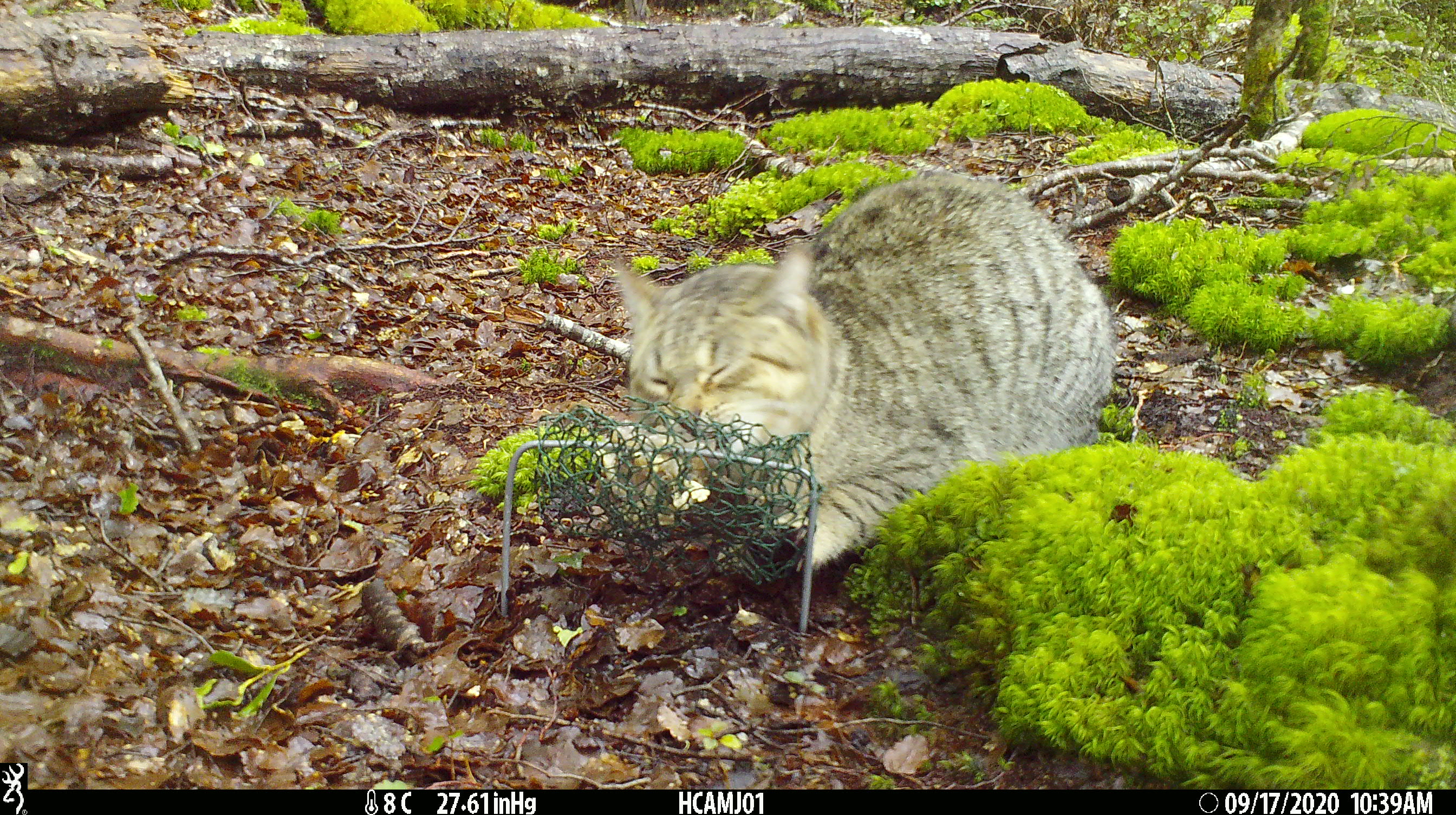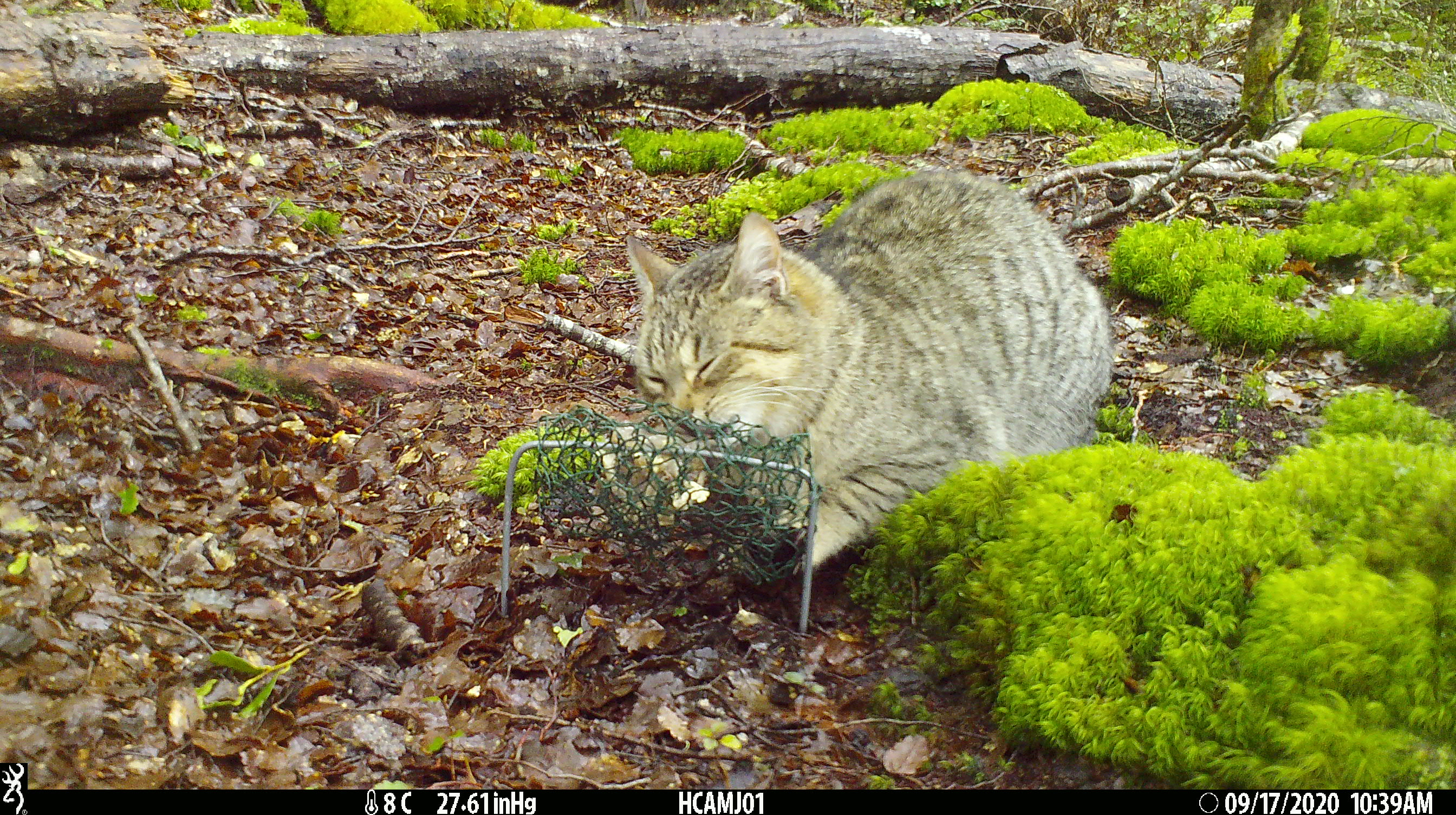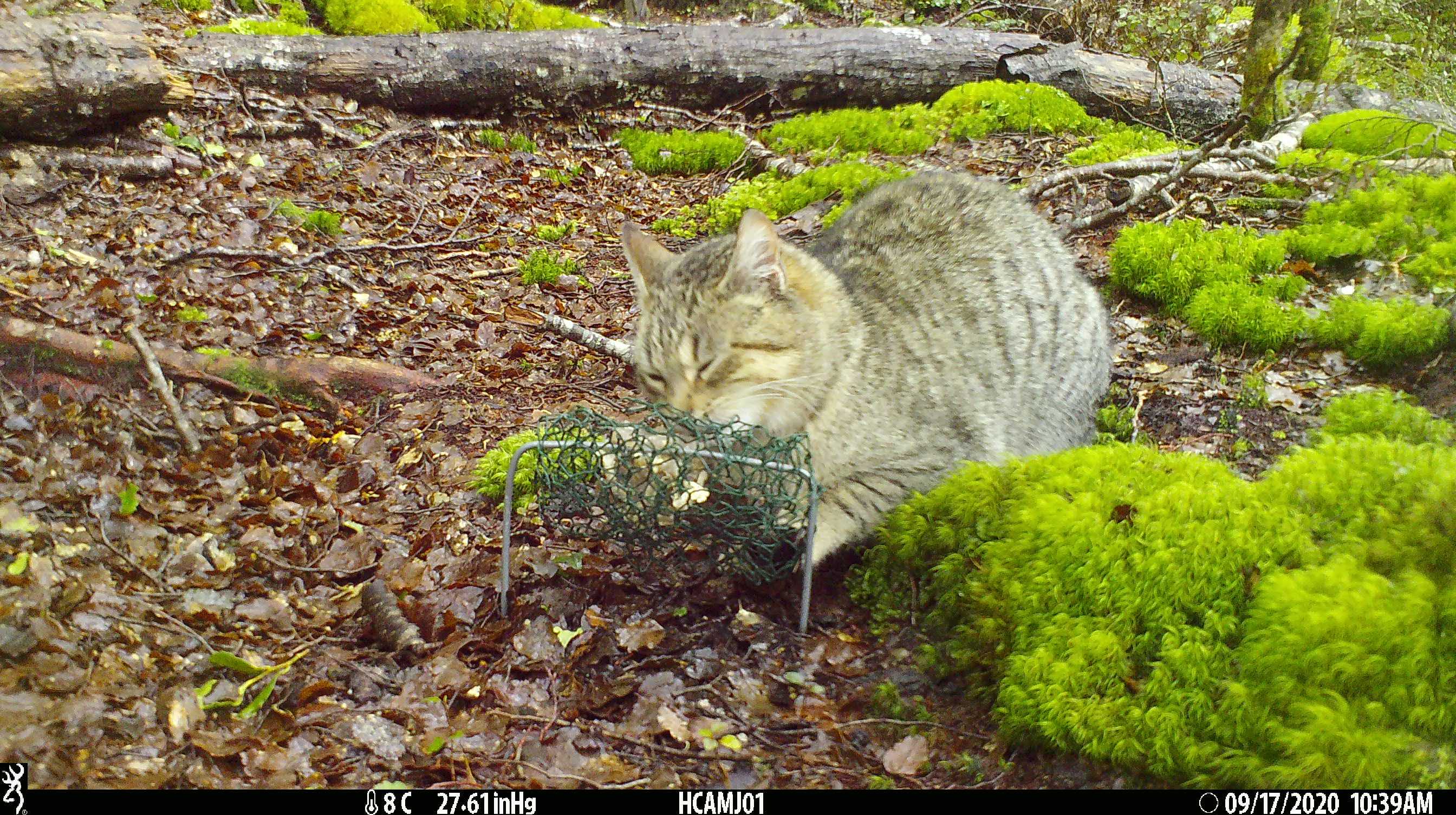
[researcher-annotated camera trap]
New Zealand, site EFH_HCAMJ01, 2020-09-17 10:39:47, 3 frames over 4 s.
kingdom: Animalia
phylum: Chordata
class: Mammalia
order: Carnivora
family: Felidae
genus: Felis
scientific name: Felis catus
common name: domestic cat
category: cat